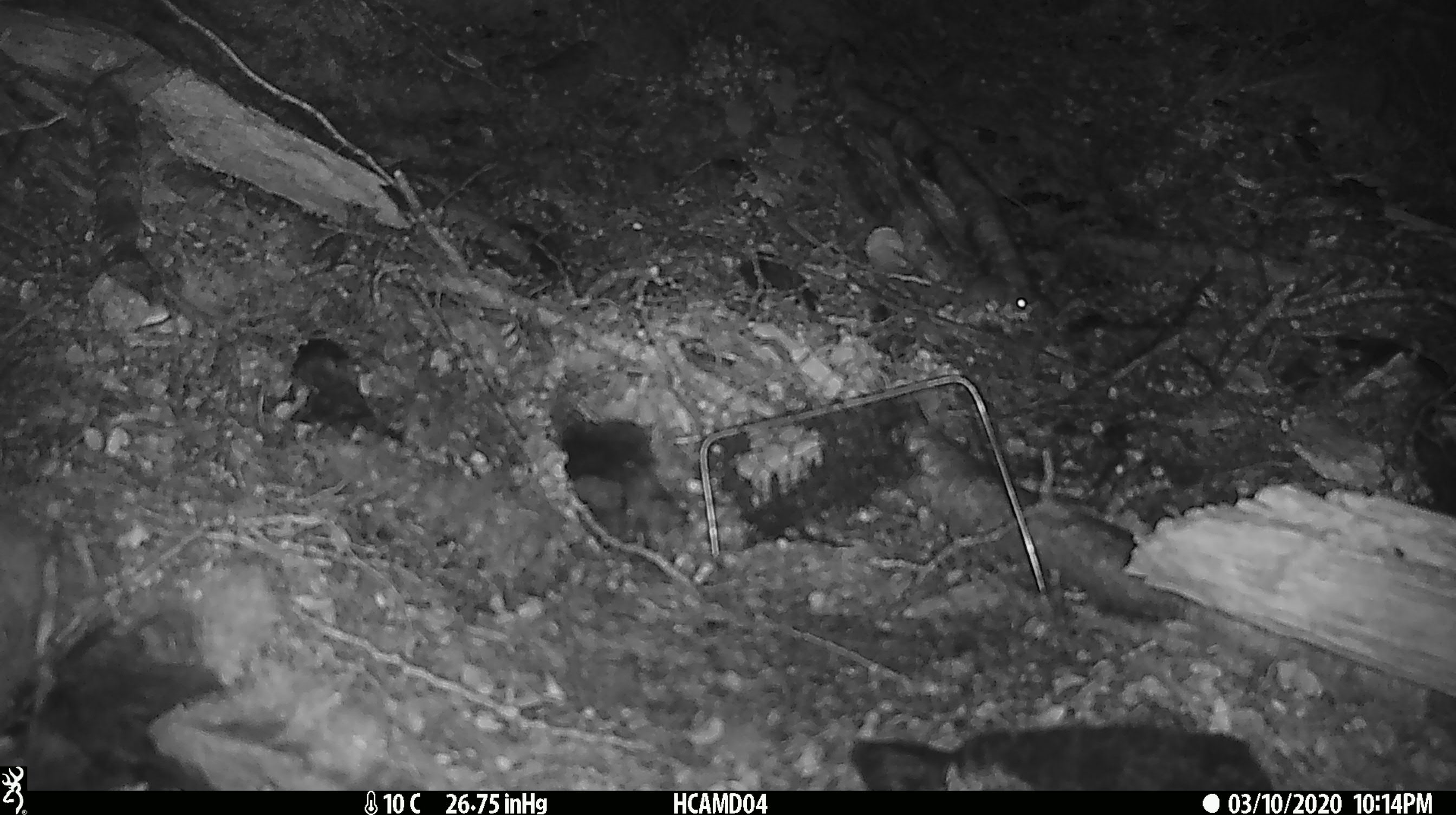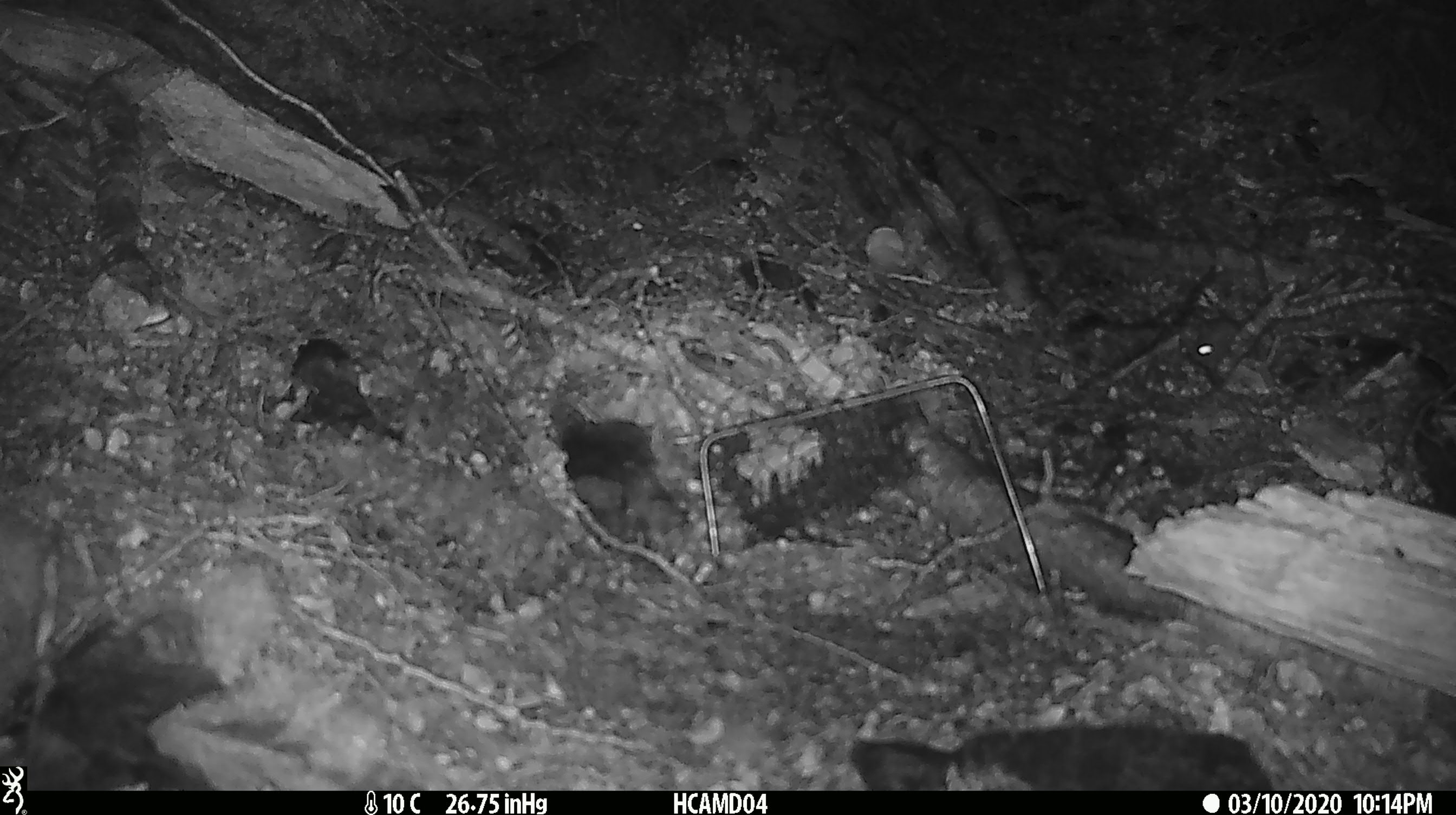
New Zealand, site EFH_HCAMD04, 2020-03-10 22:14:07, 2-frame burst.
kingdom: Animalia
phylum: Chordata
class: Mammalia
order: Rodentia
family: Muridae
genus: Mus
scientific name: Mus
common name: mouse